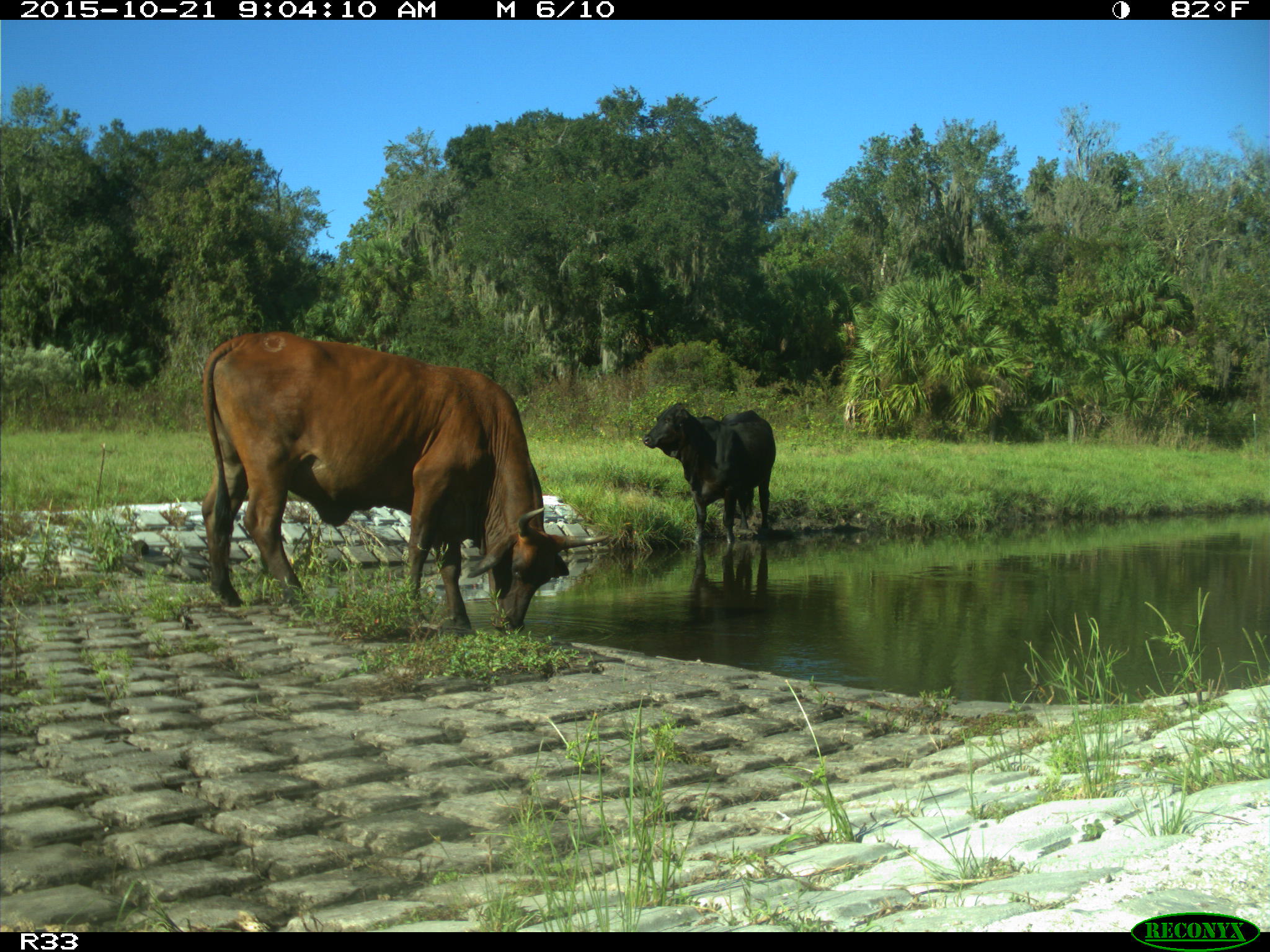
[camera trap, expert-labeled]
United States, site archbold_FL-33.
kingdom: Animalia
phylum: Chordata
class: Mammalia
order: Artiodactyla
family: Bovidae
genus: Bos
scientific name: Bos taurus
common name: domestic cow